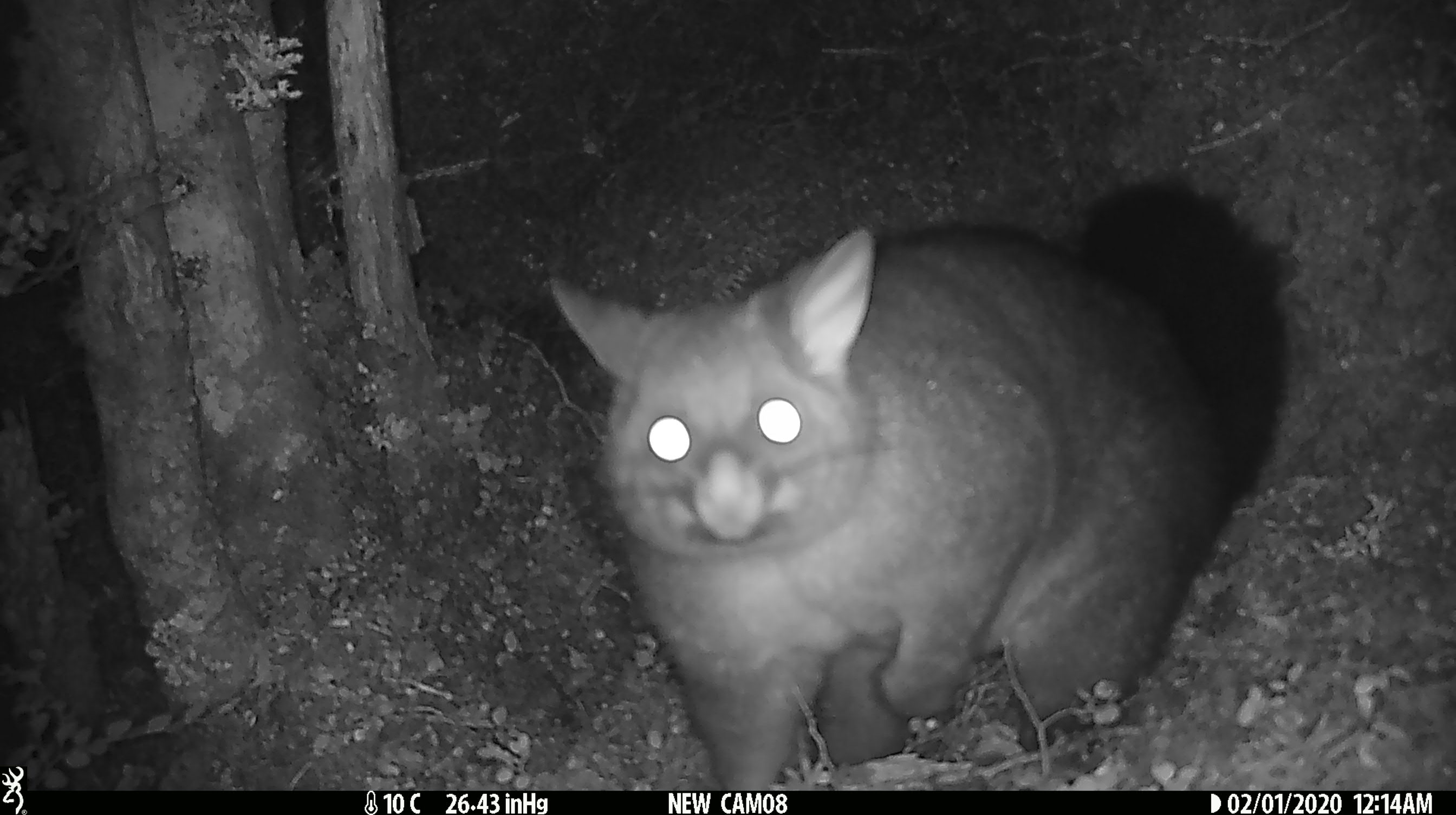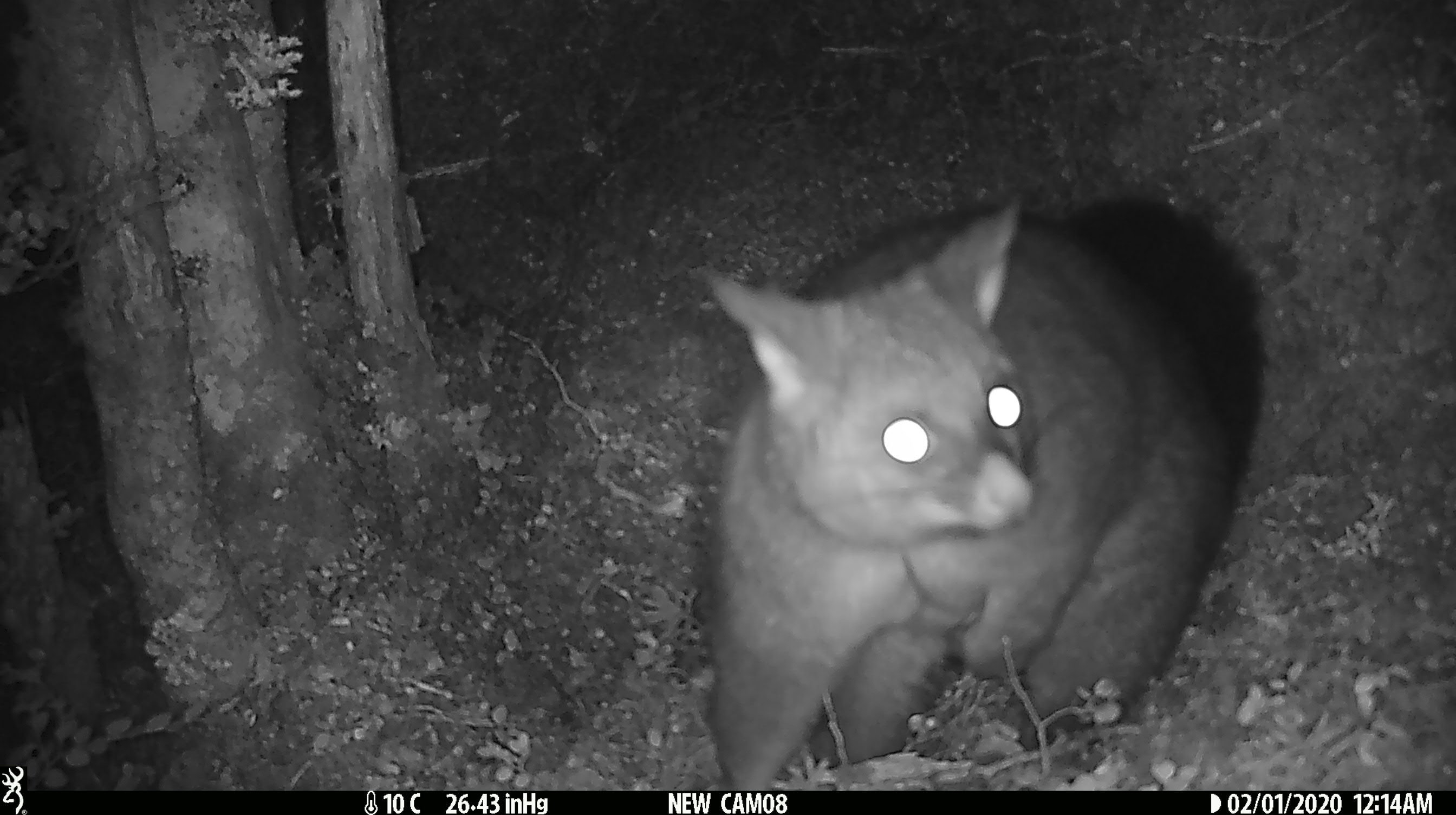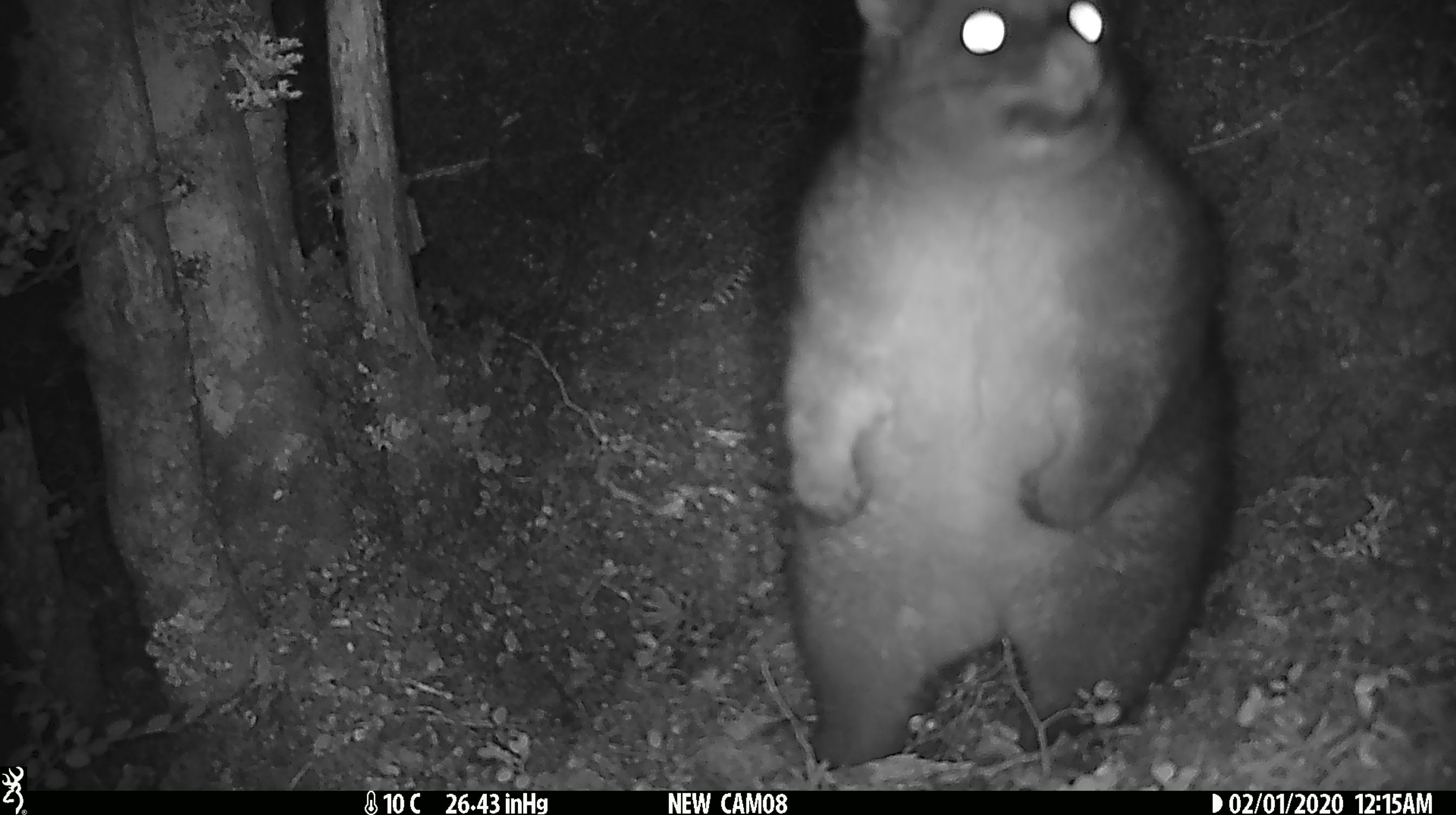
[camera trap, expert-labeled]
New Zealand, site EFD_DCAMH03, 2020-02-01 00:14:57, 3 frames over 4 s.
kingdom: Animalia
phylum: Chordata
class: Mammalia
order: Diprotodontia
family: Phalangeridae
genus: Trichosurus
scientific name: Trichosurus vulpecula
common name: common brushtail possum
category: possum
Possum (common brushtail possum) (Trichosurus vulpecula).